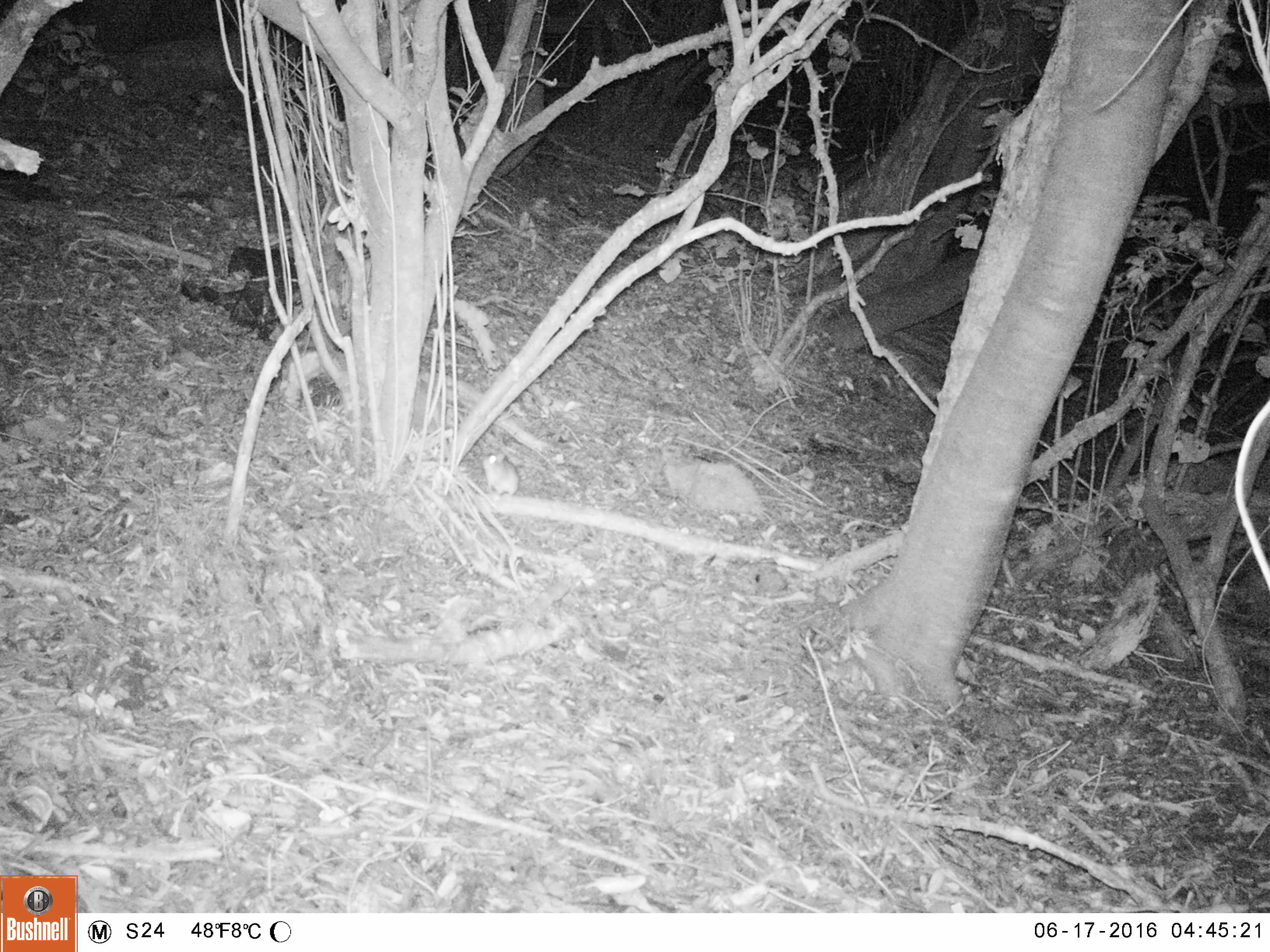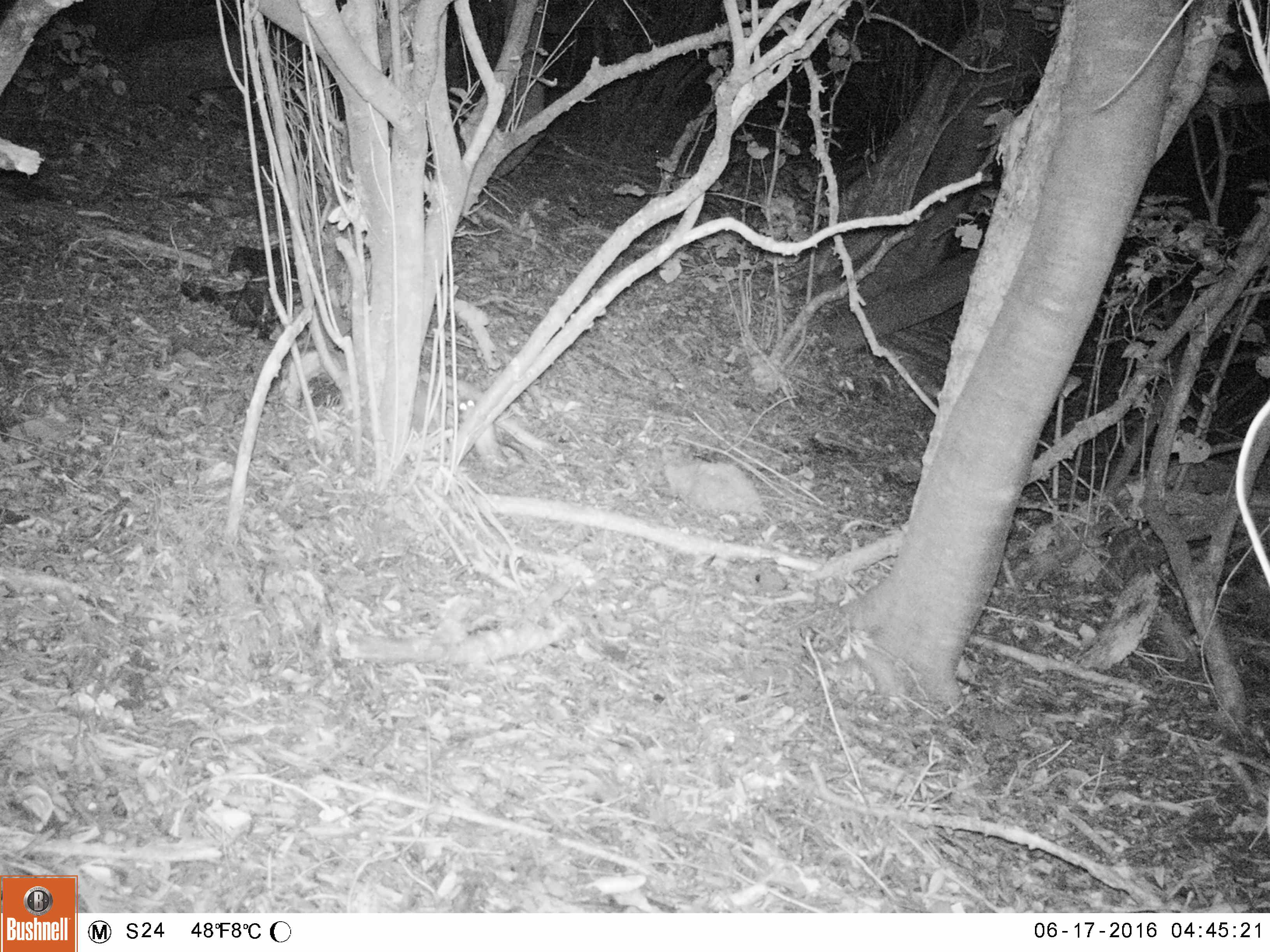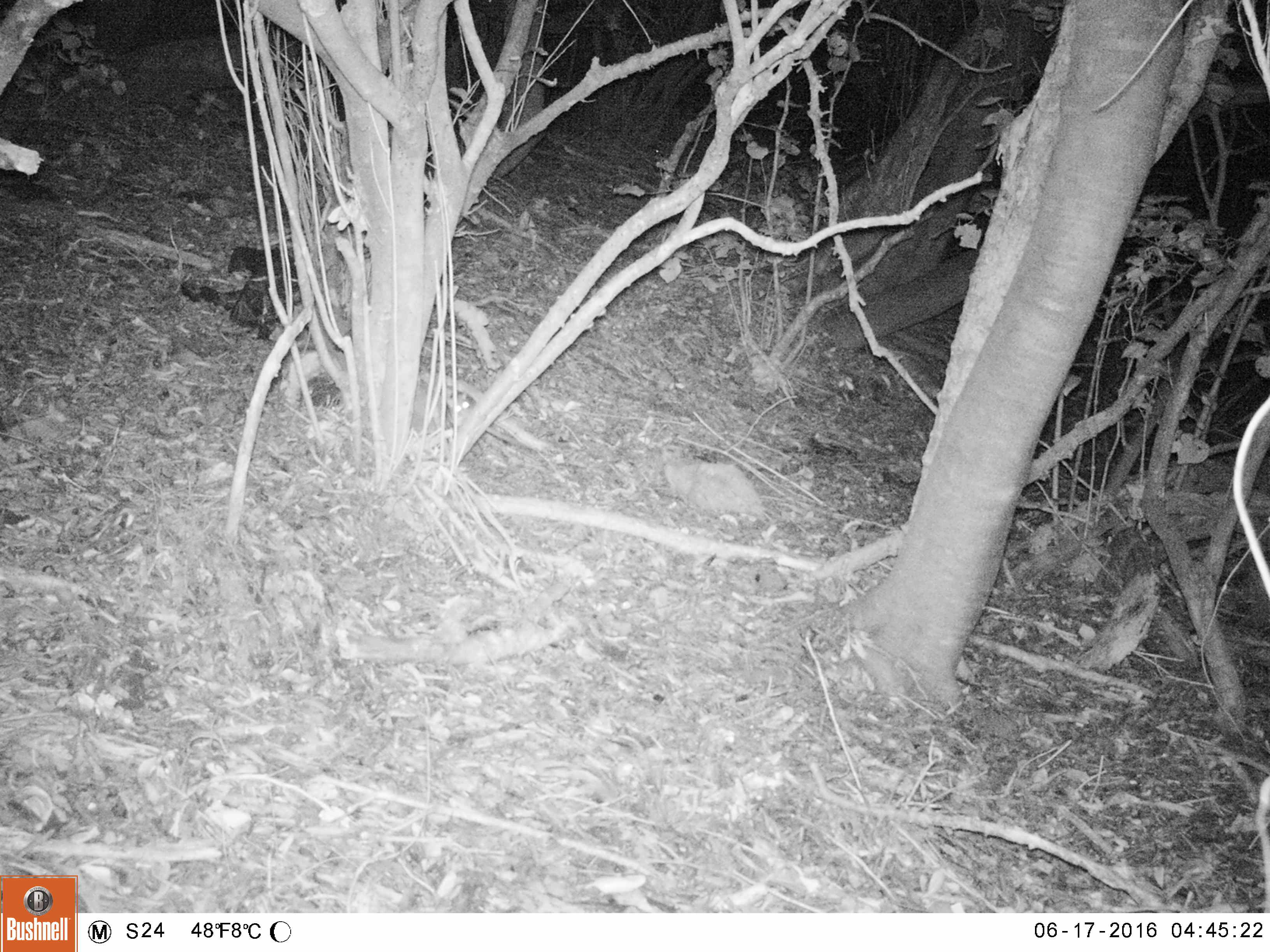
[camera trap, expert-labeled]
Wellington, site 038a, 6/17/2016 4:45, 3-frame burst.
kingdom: Animalia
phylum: Chordata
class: Mammalia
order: Rodentia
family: Muridae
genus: Rattus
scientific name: Rattus rattus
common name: ship rat